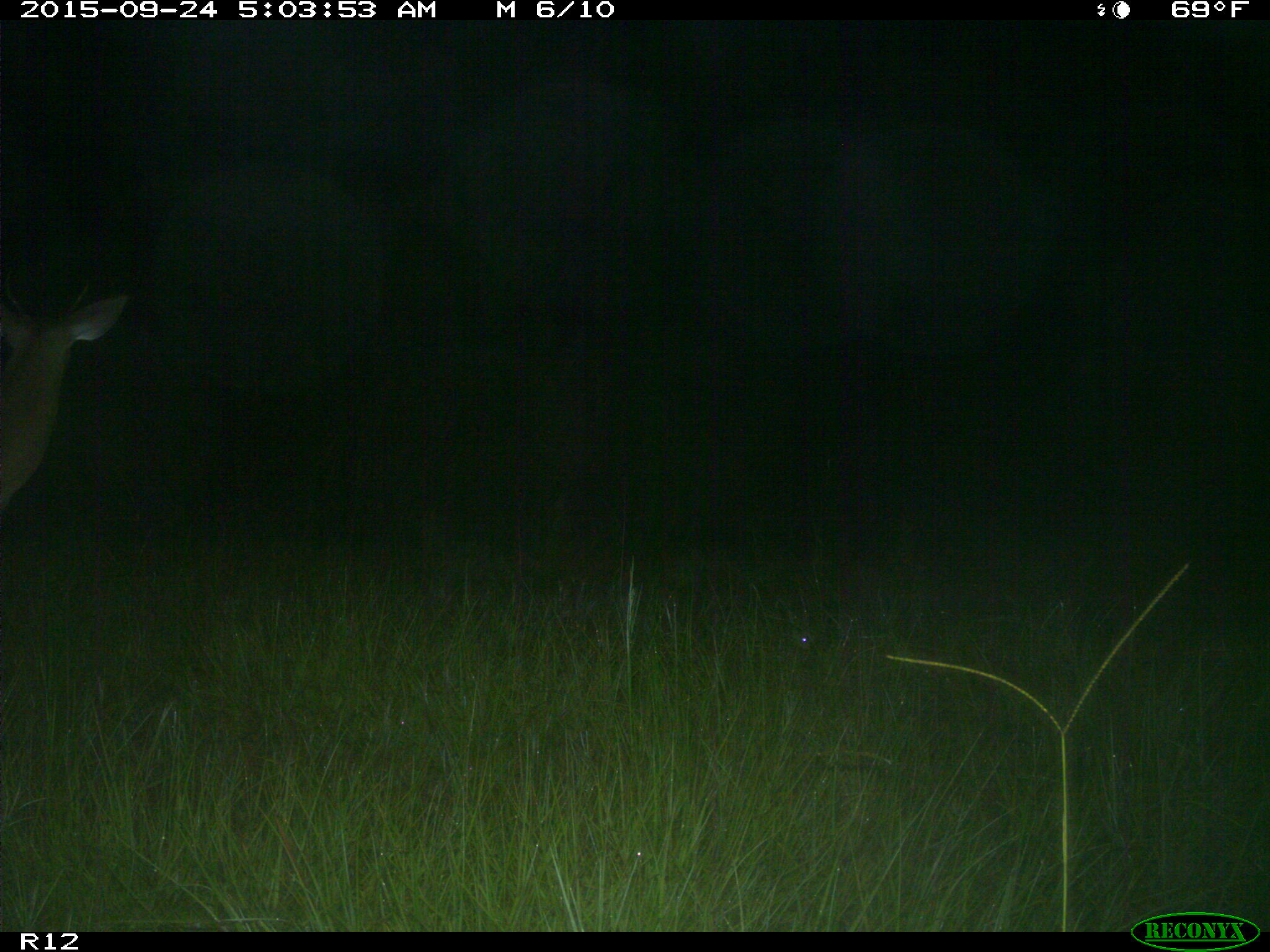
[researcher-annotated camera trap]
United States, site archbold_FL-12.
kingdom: Animalia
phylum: Chordata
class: Mammalia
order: Artiodactyla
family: Cervidae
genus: Odocoileus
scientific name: Odocoileus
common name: deer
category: unidentified deer